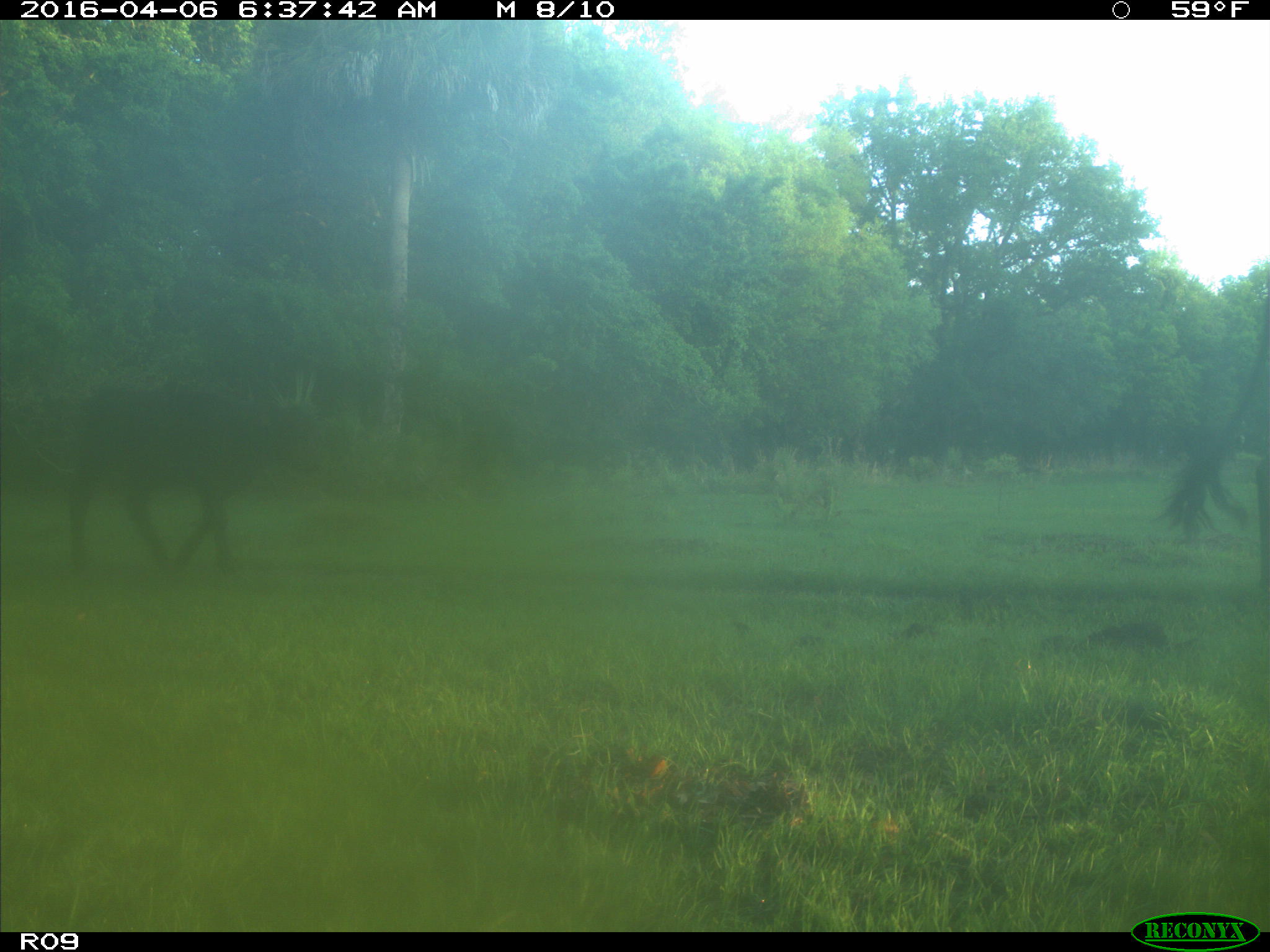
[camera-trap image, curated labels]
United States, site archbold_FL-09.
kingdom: Animalia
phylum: Chordata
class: Mammalia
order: Artiodactyla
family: Bovidae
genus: Bos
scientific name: Bos taurus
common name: domestic cow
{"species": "Bos taurus (domestic cow)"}